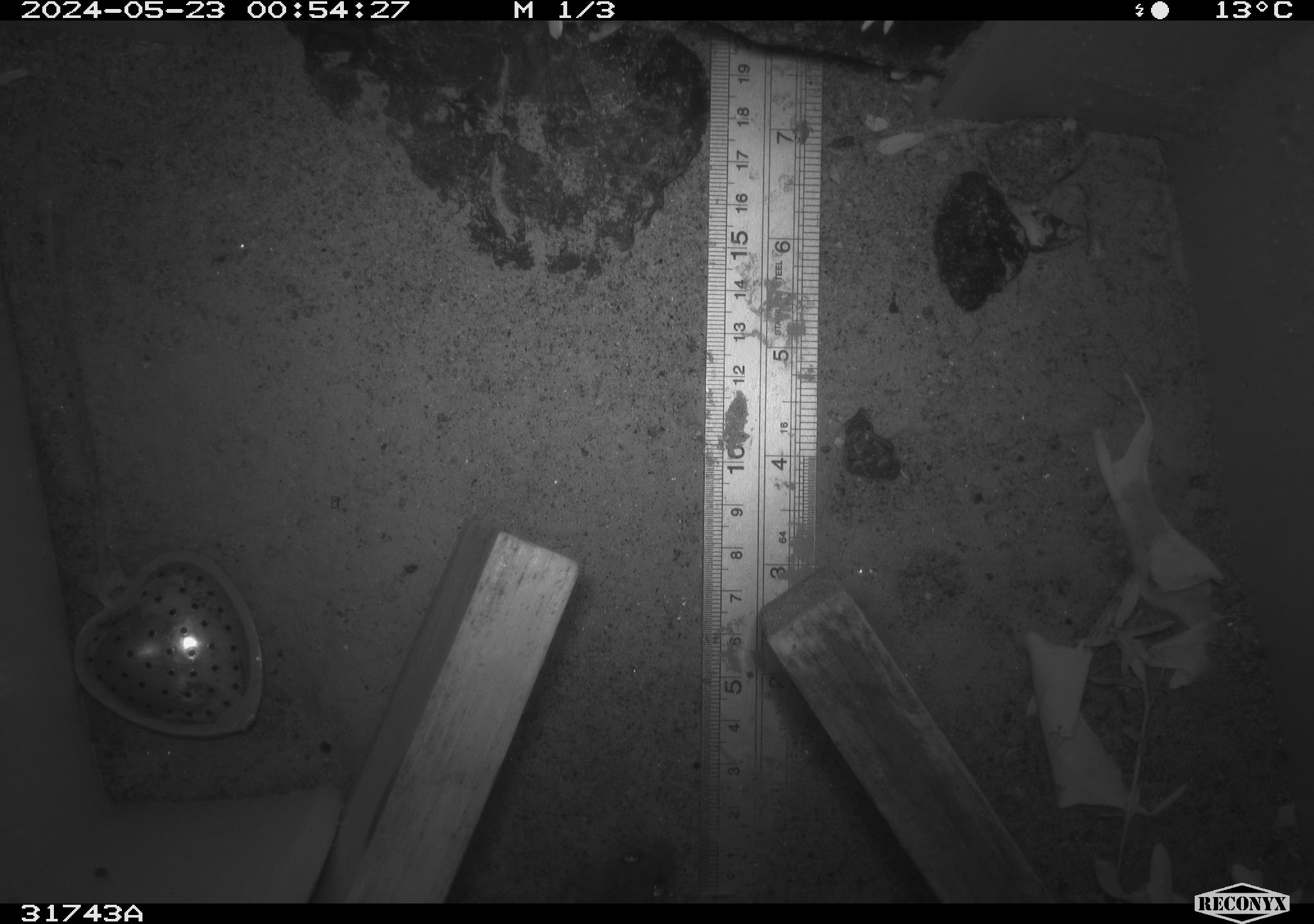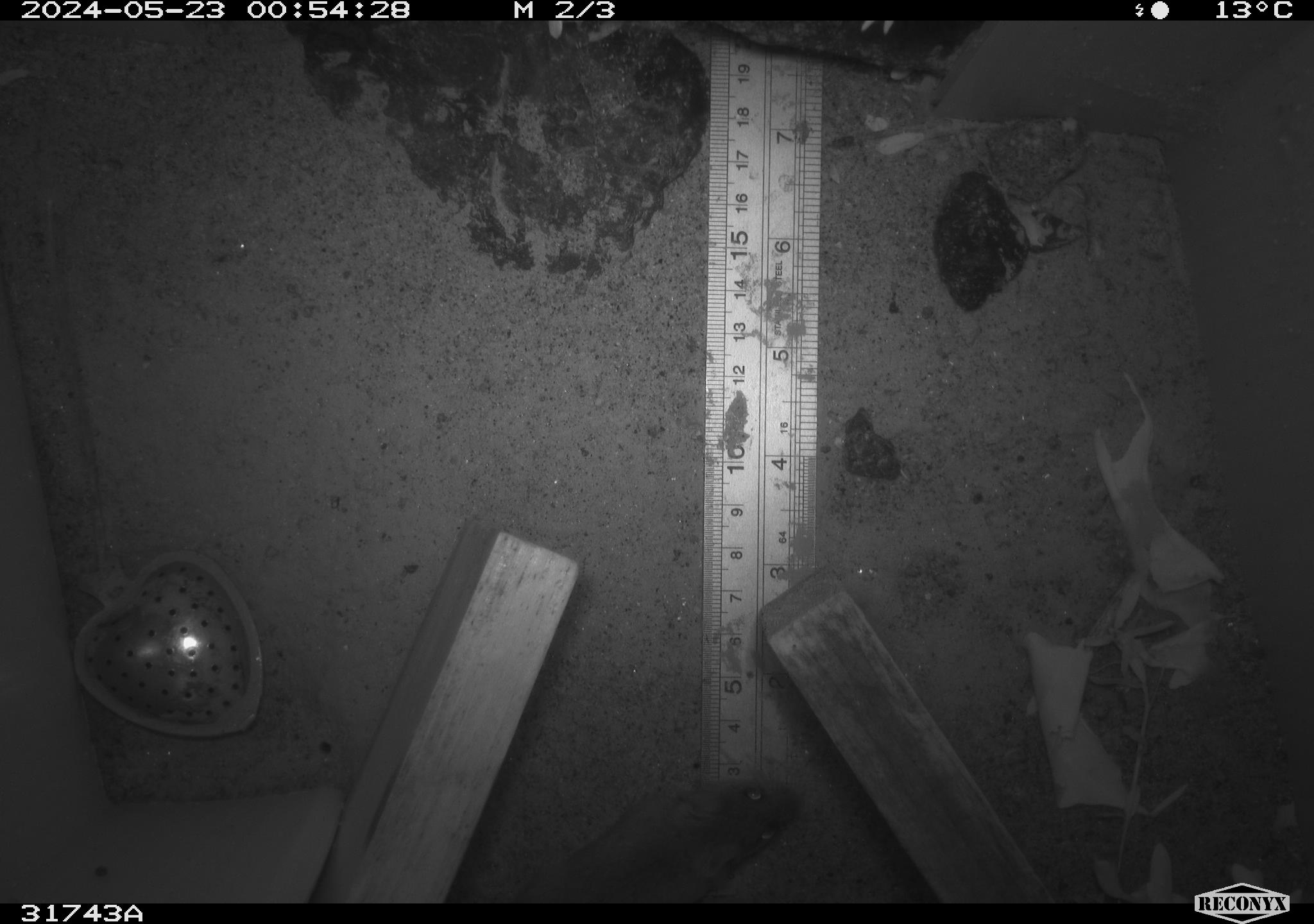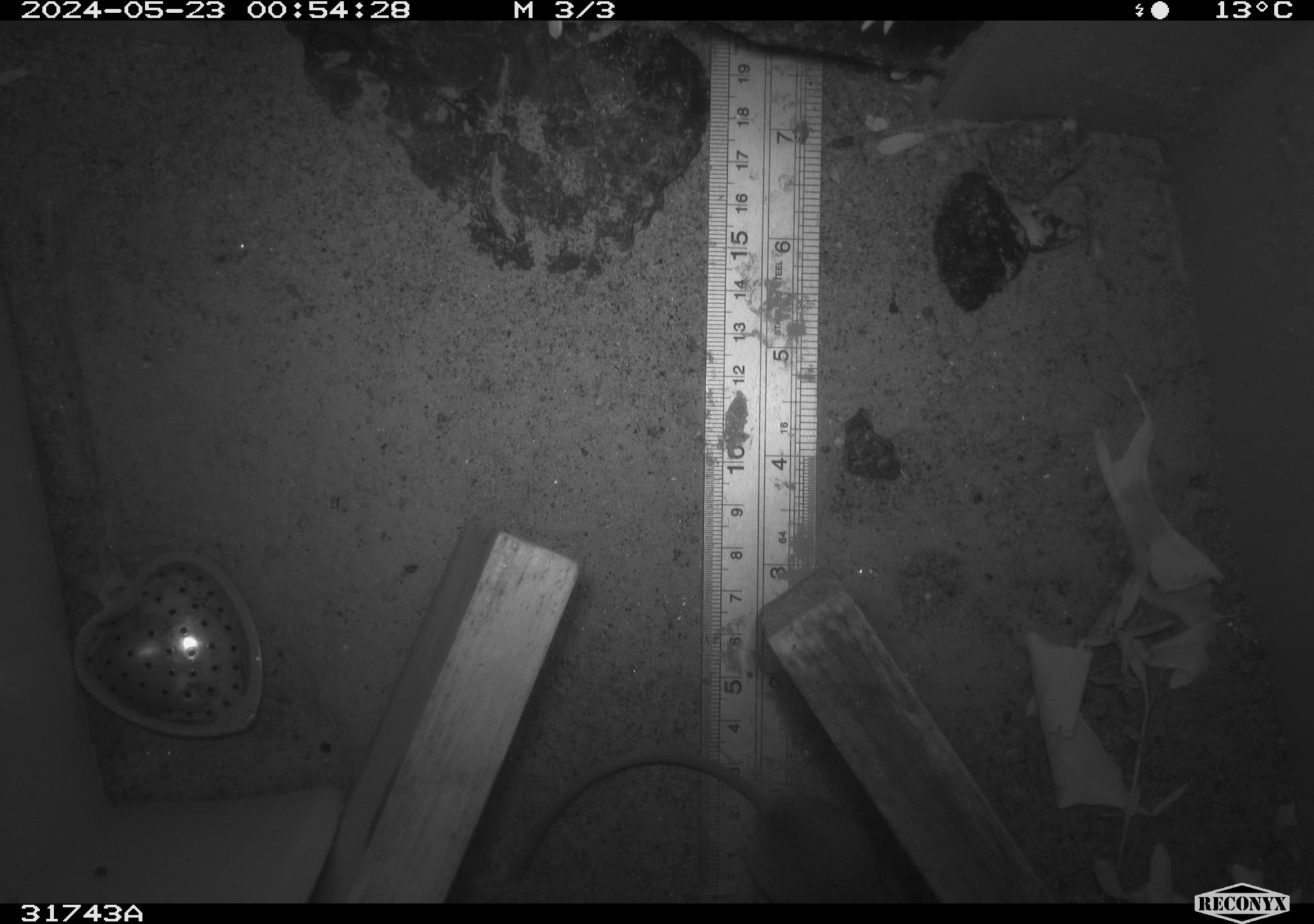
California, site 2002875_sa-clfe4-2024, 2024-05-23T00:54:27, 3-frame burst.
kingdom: Animalia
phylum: Chordata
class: Mammalia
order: Rodentia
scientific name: Rodentia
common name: rodent